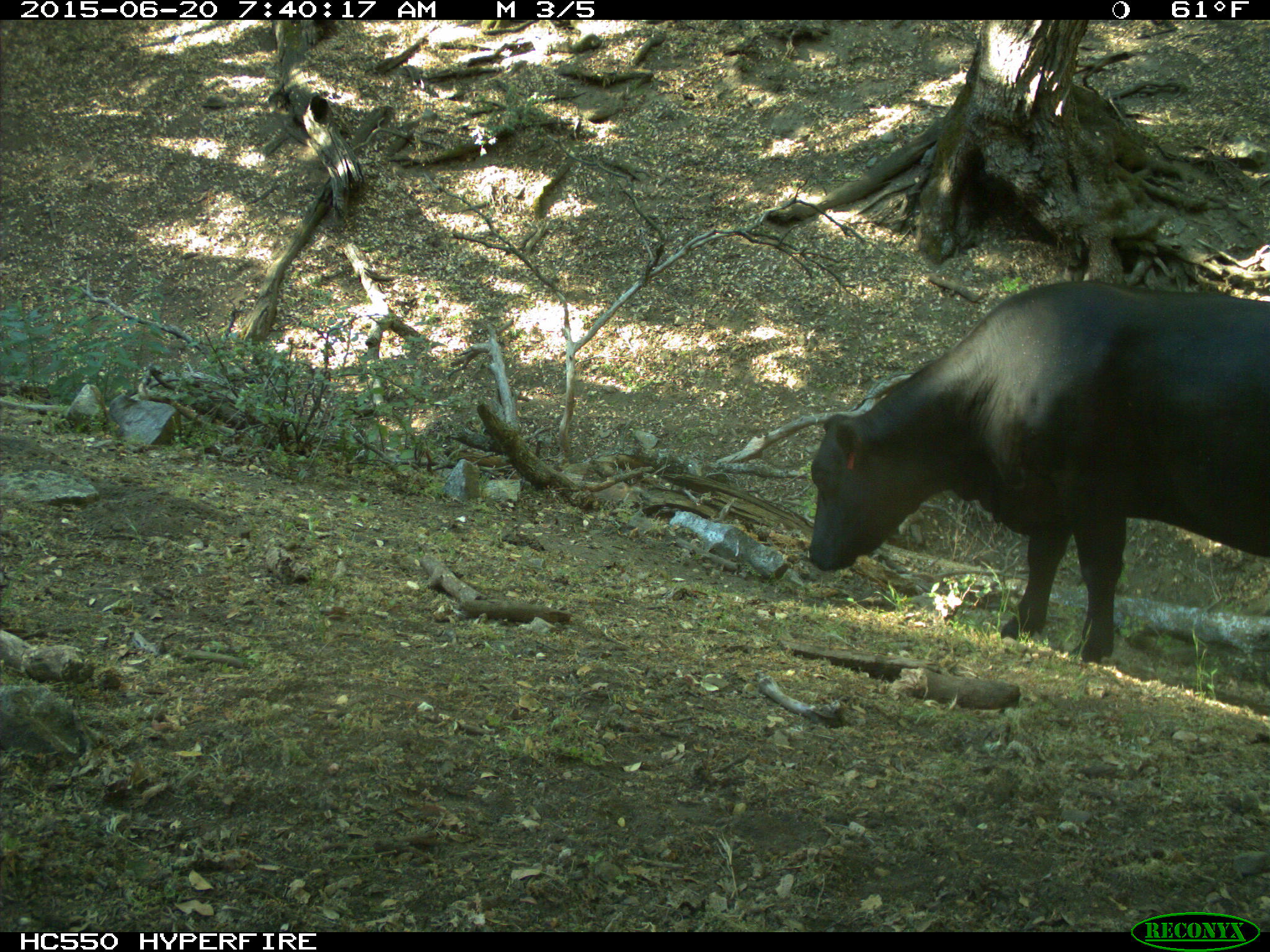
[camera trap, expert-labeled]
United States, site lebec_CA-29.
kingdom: Animalia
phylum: Chordata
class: Mammalia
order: Artiodactyla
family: Bovidae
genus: Bos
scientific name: Bos taurus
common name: domestic cow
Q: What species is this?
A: Bos taurus (domestic cow).